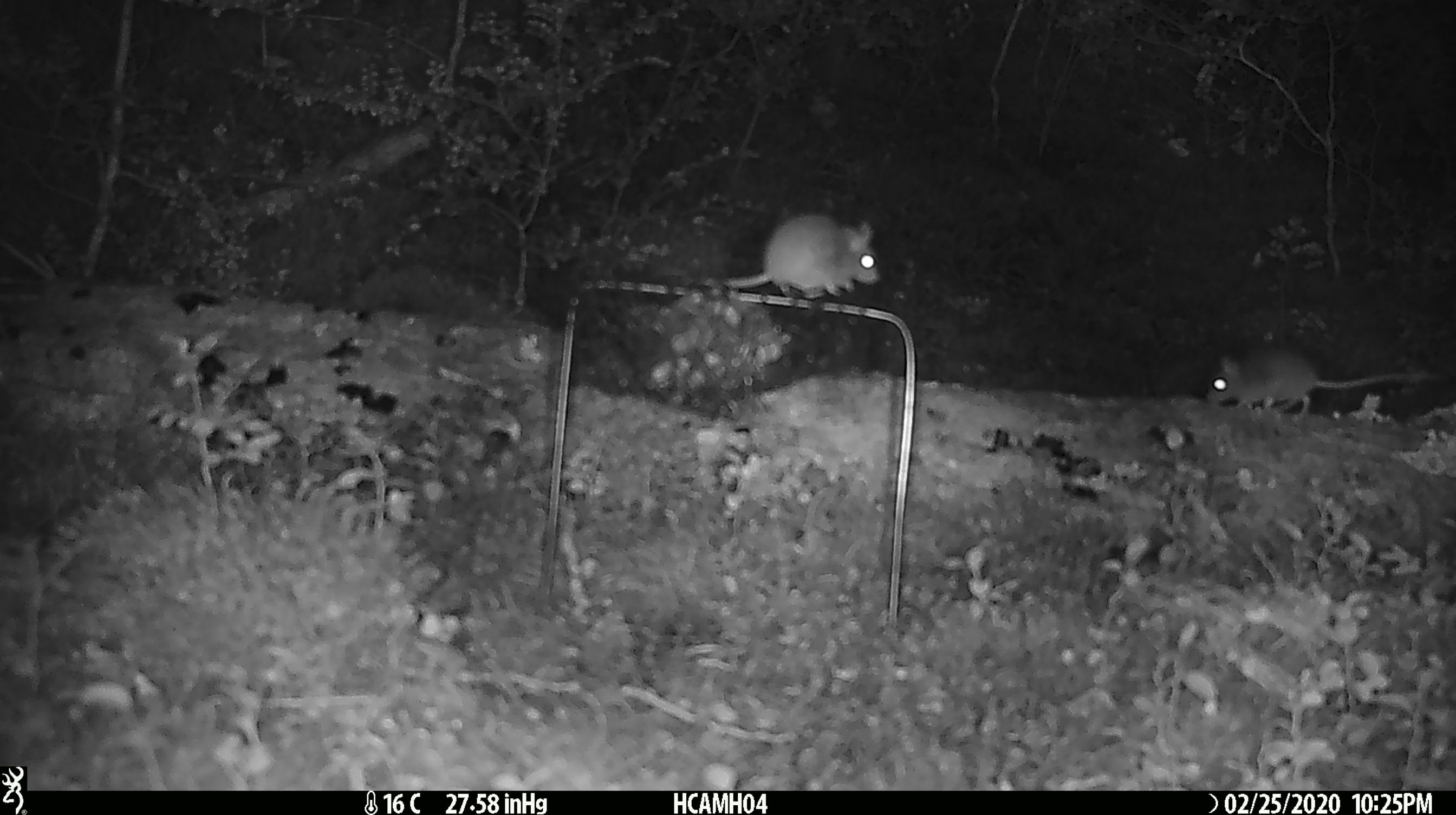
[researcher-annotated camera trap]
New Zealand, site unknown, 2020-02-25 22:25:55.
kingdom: Animalia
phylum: Chordata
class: Mammalia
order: Rodentia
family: Muridae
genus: Mus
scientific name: Mus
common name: mouse